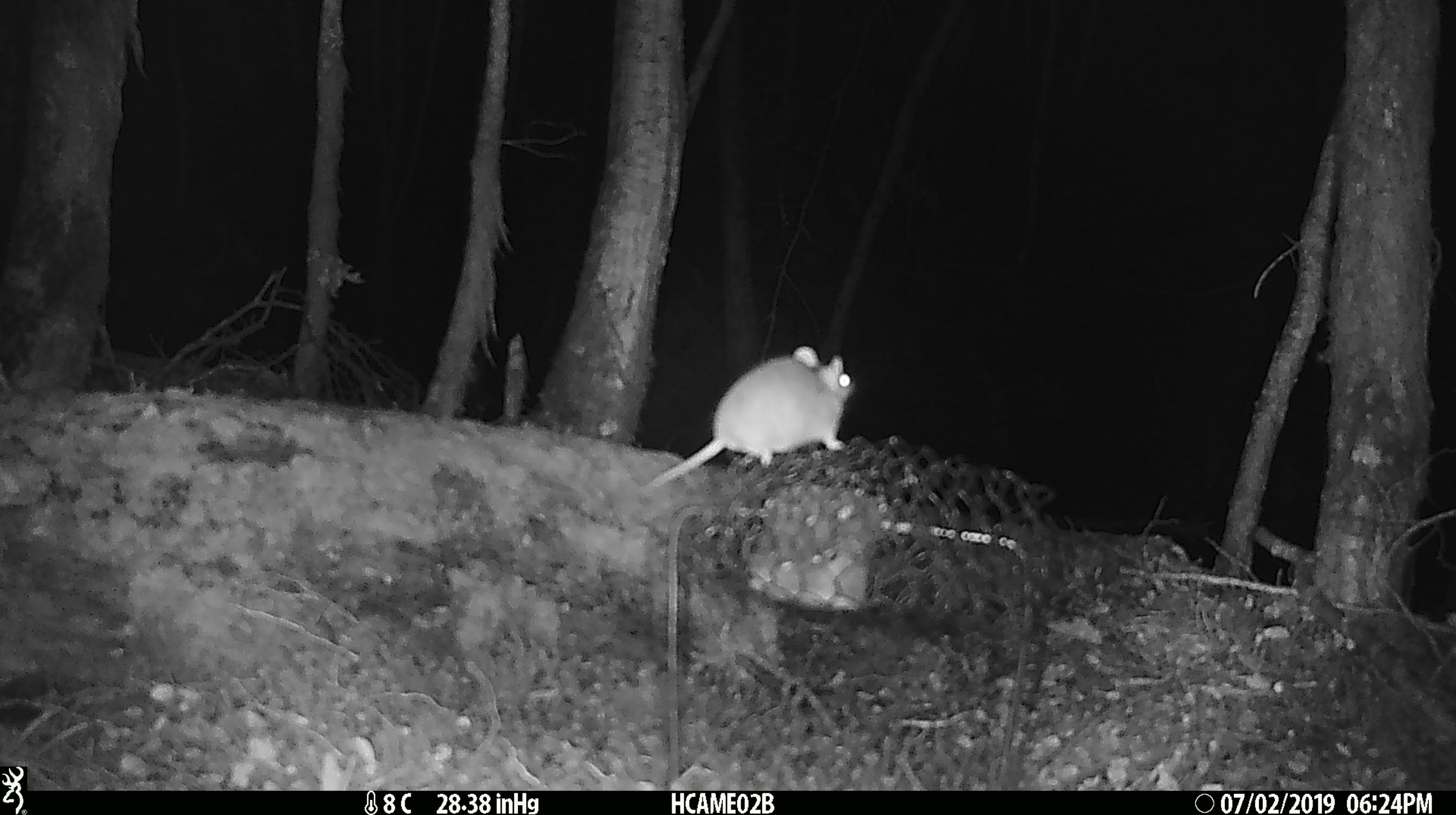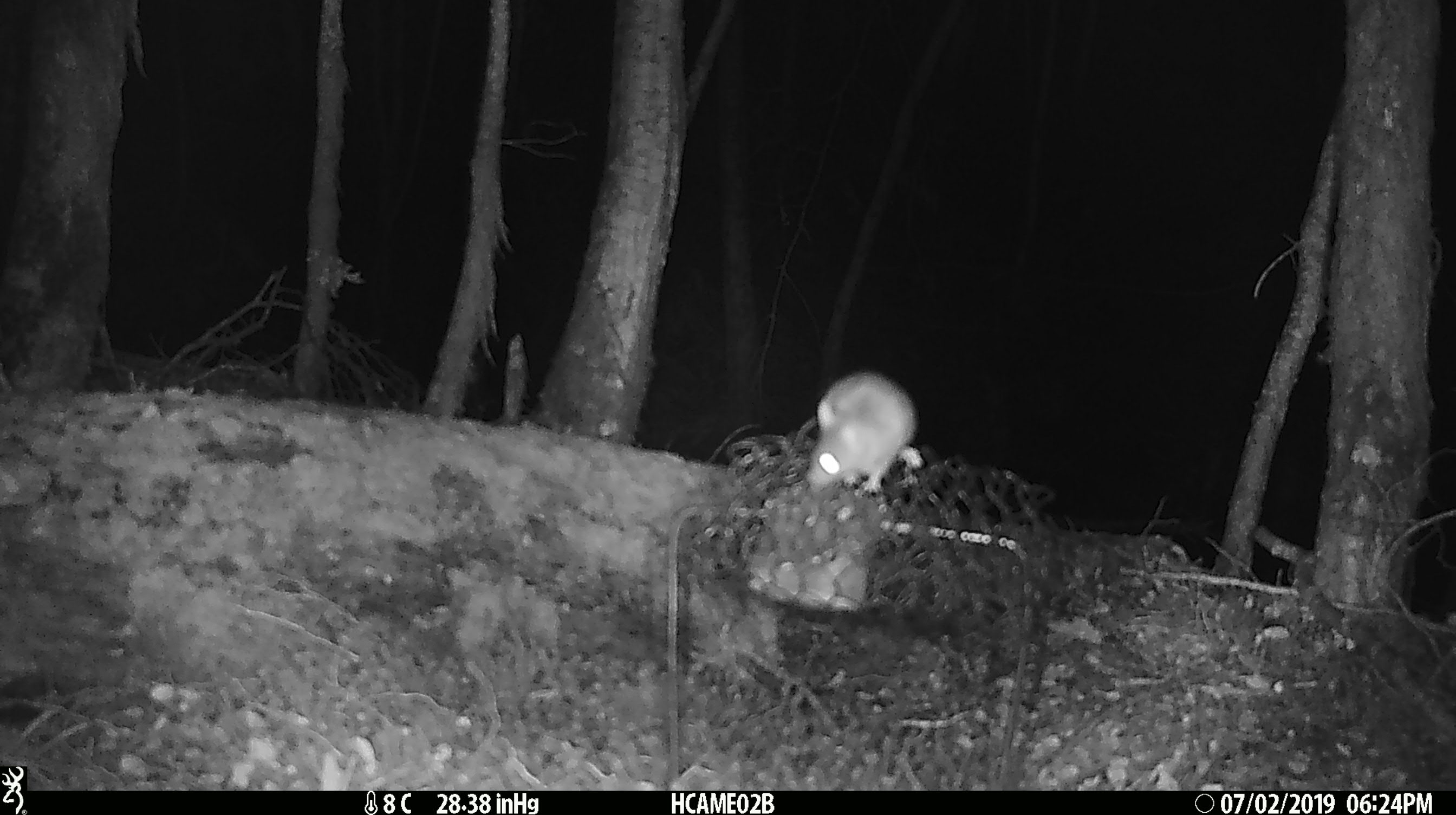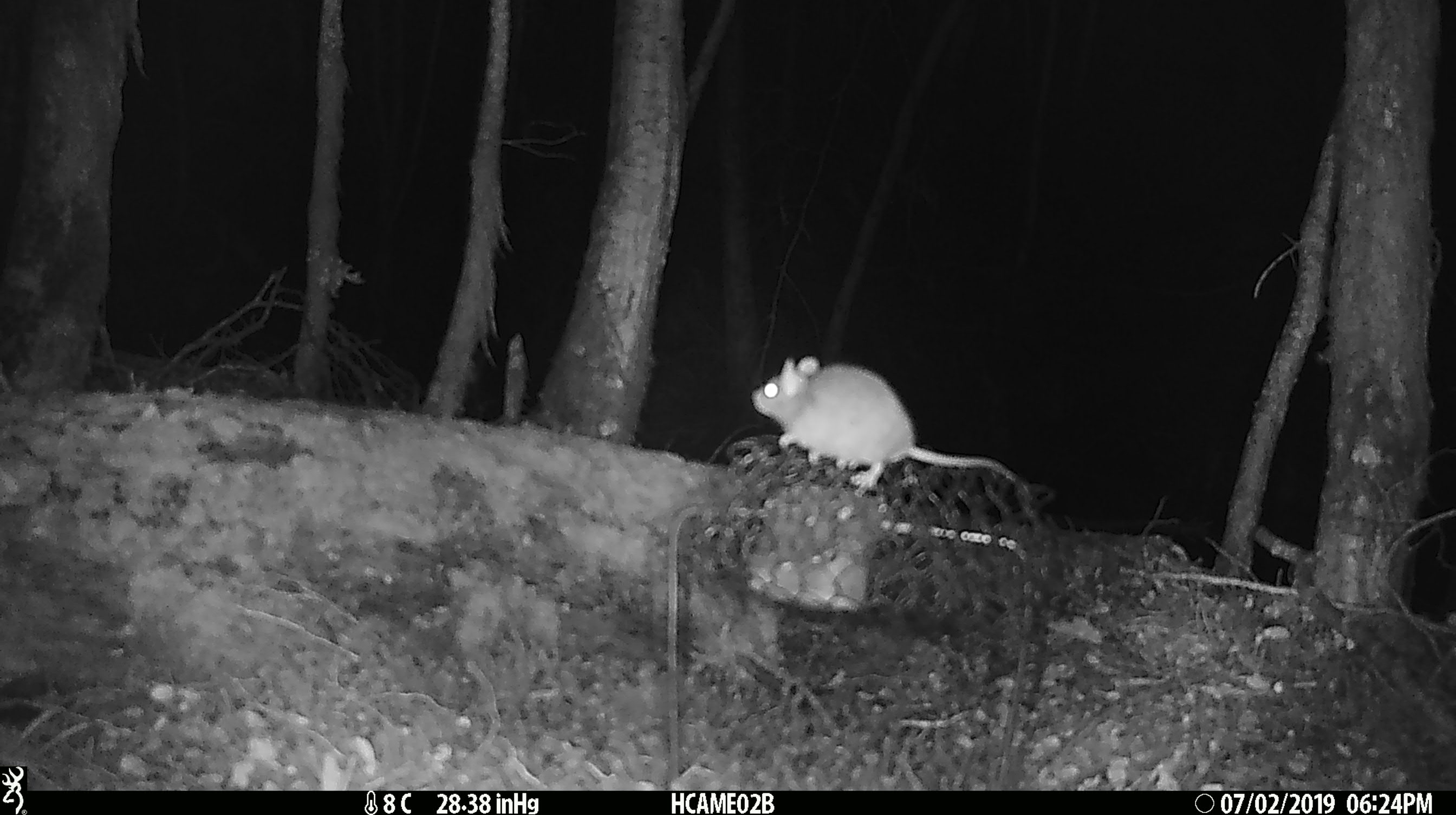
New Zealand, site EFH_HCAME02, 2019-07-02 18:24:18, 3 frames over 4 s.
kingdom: Animalia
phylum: Chordata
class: Mammalia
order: Rodentia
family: Muridae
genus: Mus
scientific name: Mus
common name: mouse